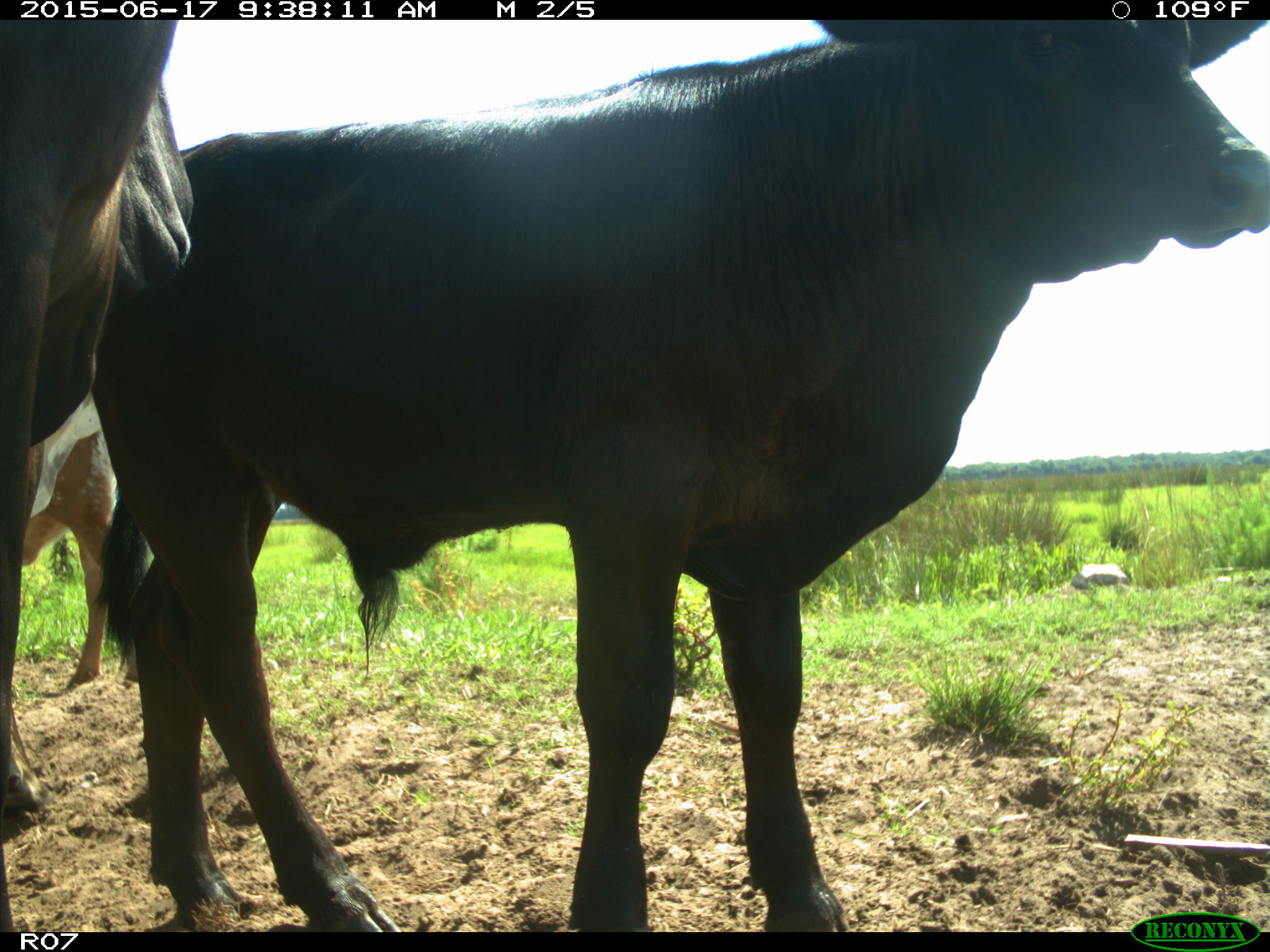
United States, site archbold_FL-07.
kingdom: Animalia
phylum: Chordata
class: Mammalia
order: Artiodactyla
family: Bovidae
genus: Bos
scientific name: Bos taurus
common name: domestic cow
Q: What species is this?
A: Bos taurus (domestic cow).